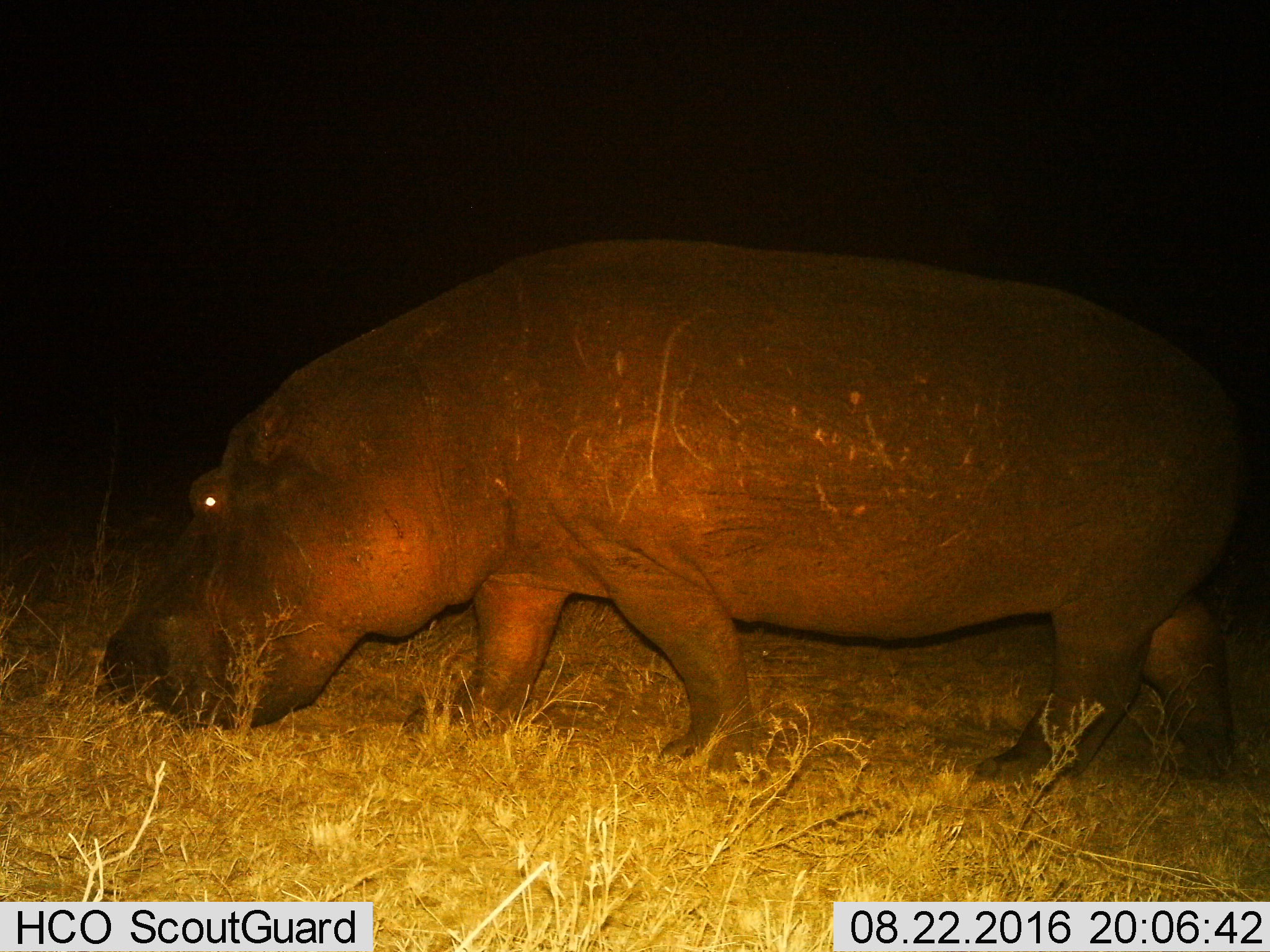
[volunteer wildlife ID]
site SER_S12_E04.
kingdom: Animalia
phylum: Chordata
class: Mammalia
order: Artiodactyla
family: Hippopotamidae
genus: Hippopotamus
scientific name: Hippopotamus amphibius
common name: hippopotamus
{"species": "hippopotamus (Hippopotamus amphibius)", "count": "1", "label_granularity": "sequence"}